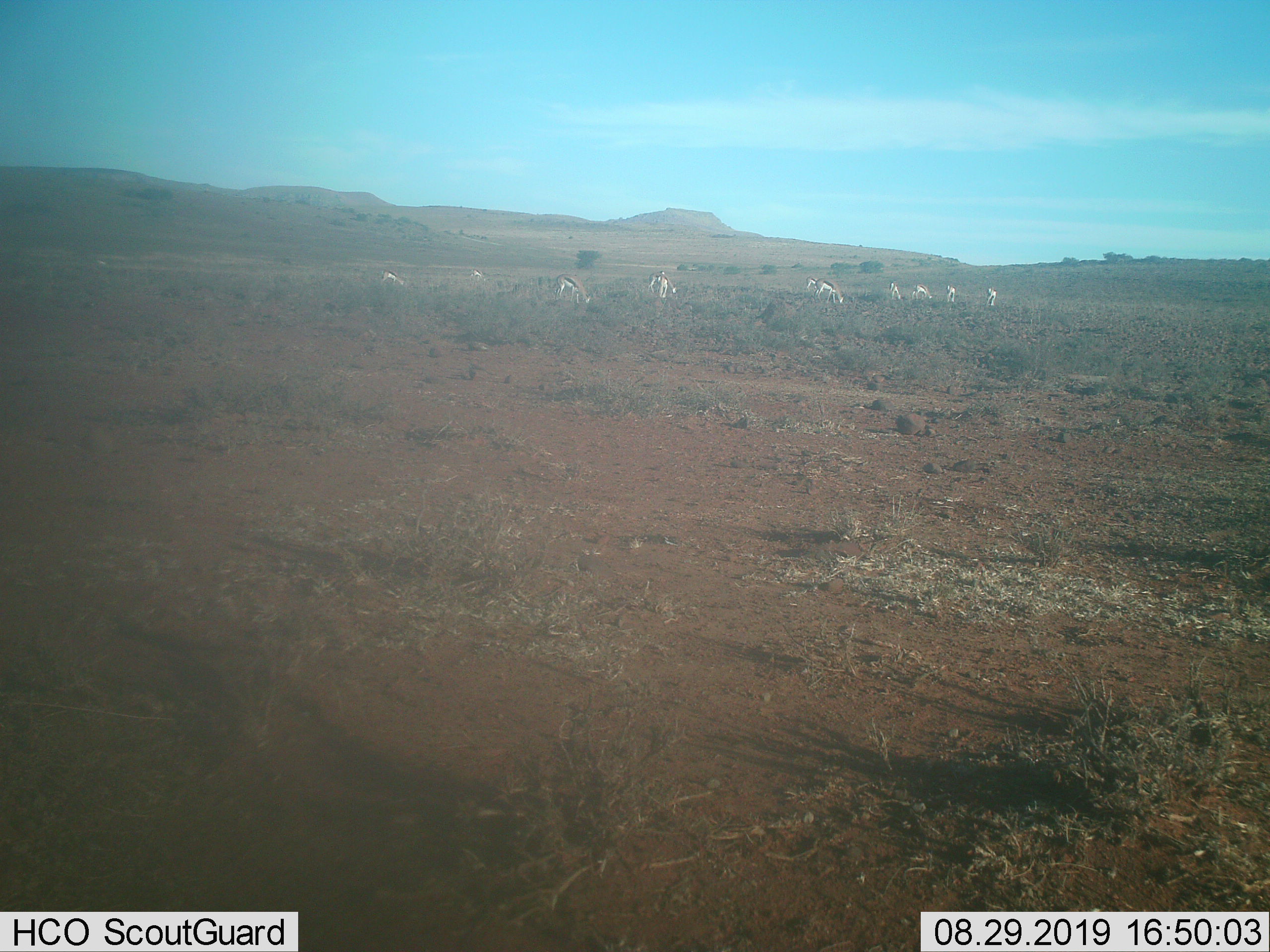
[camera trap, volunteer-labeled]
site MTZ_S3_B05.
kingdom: Animalia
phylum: Chordata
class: Mammalia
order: Artiodactyla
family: Bovidae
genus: Antidorcas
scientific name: Antidorcas marsupialis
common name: springbok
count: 11-50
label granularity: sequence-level